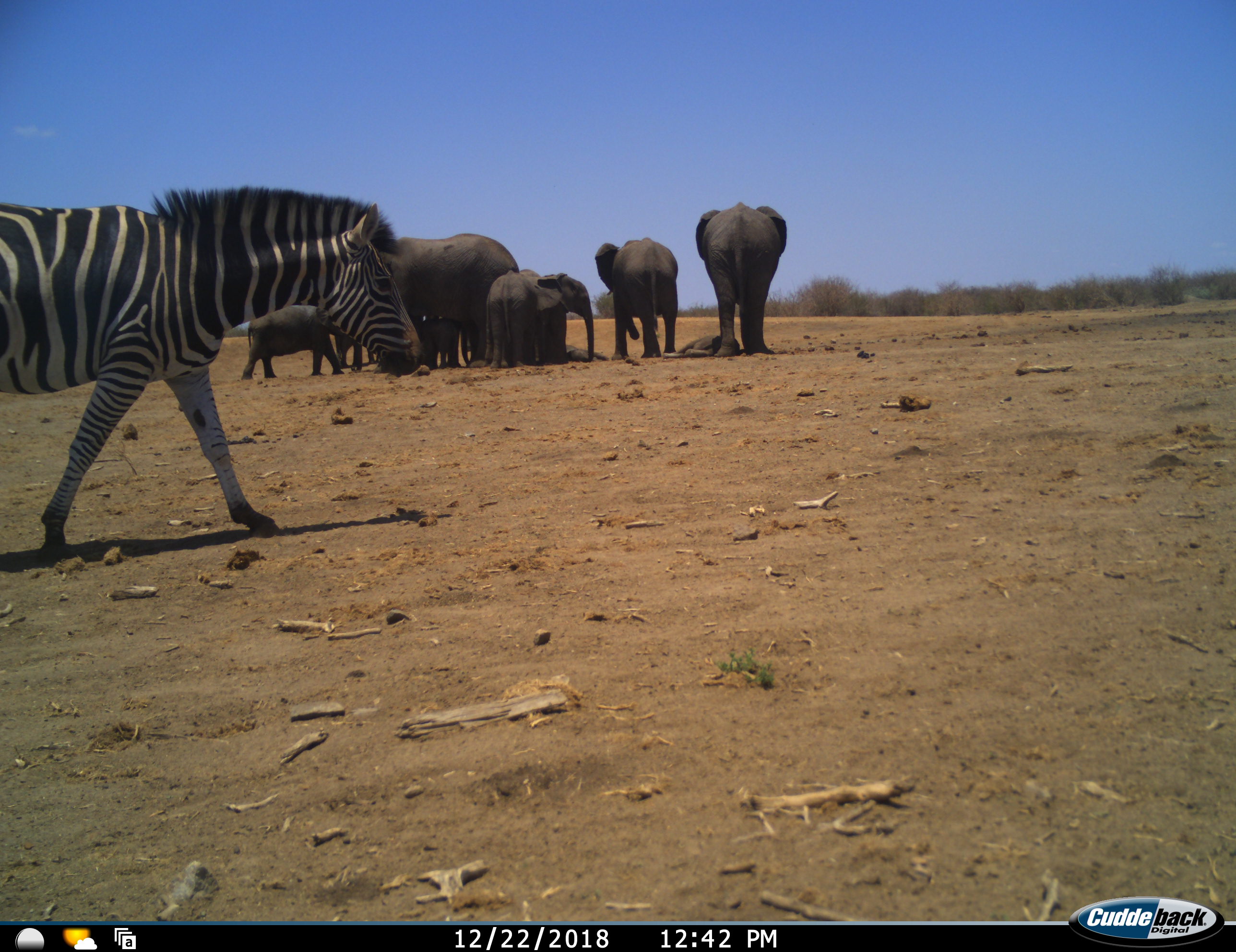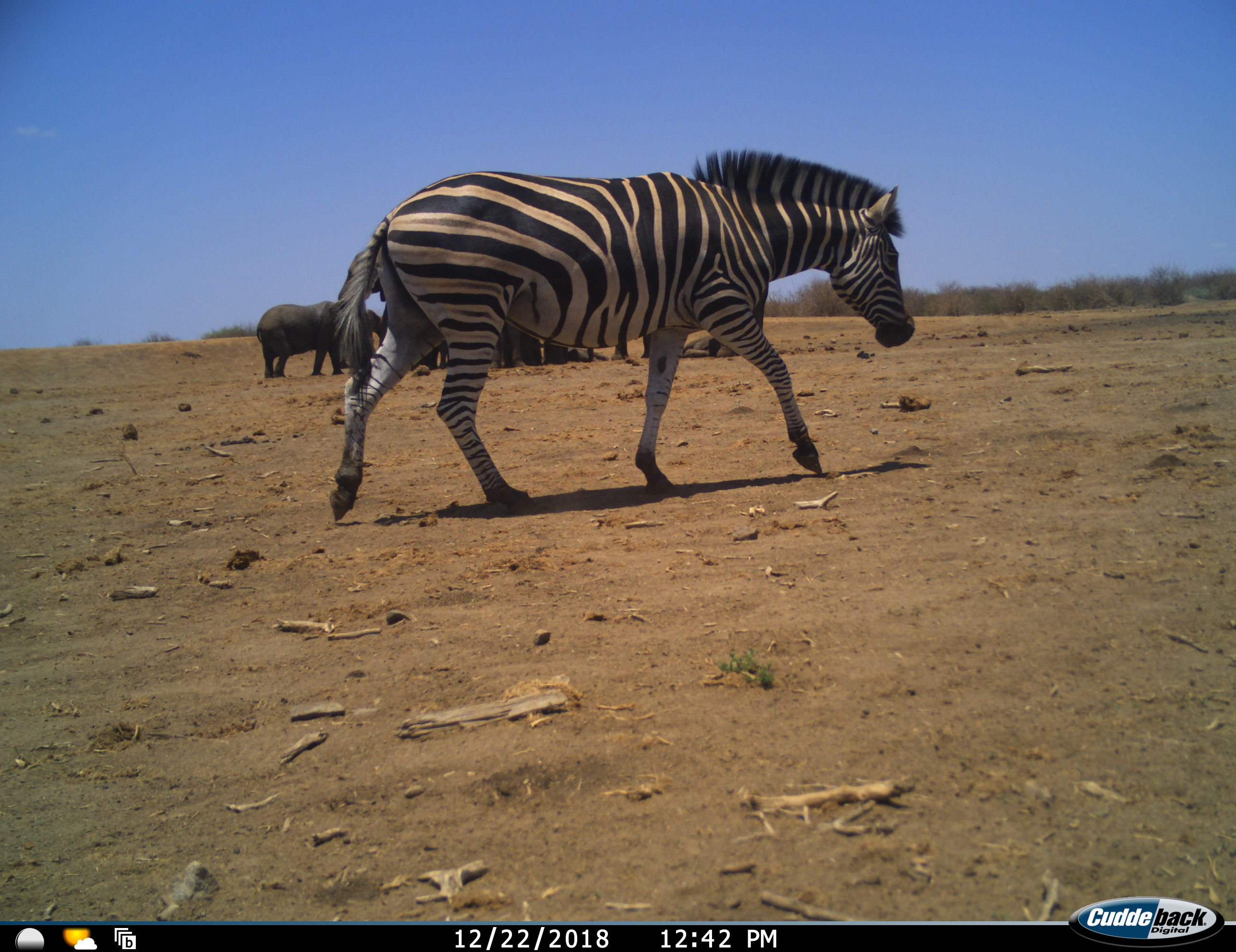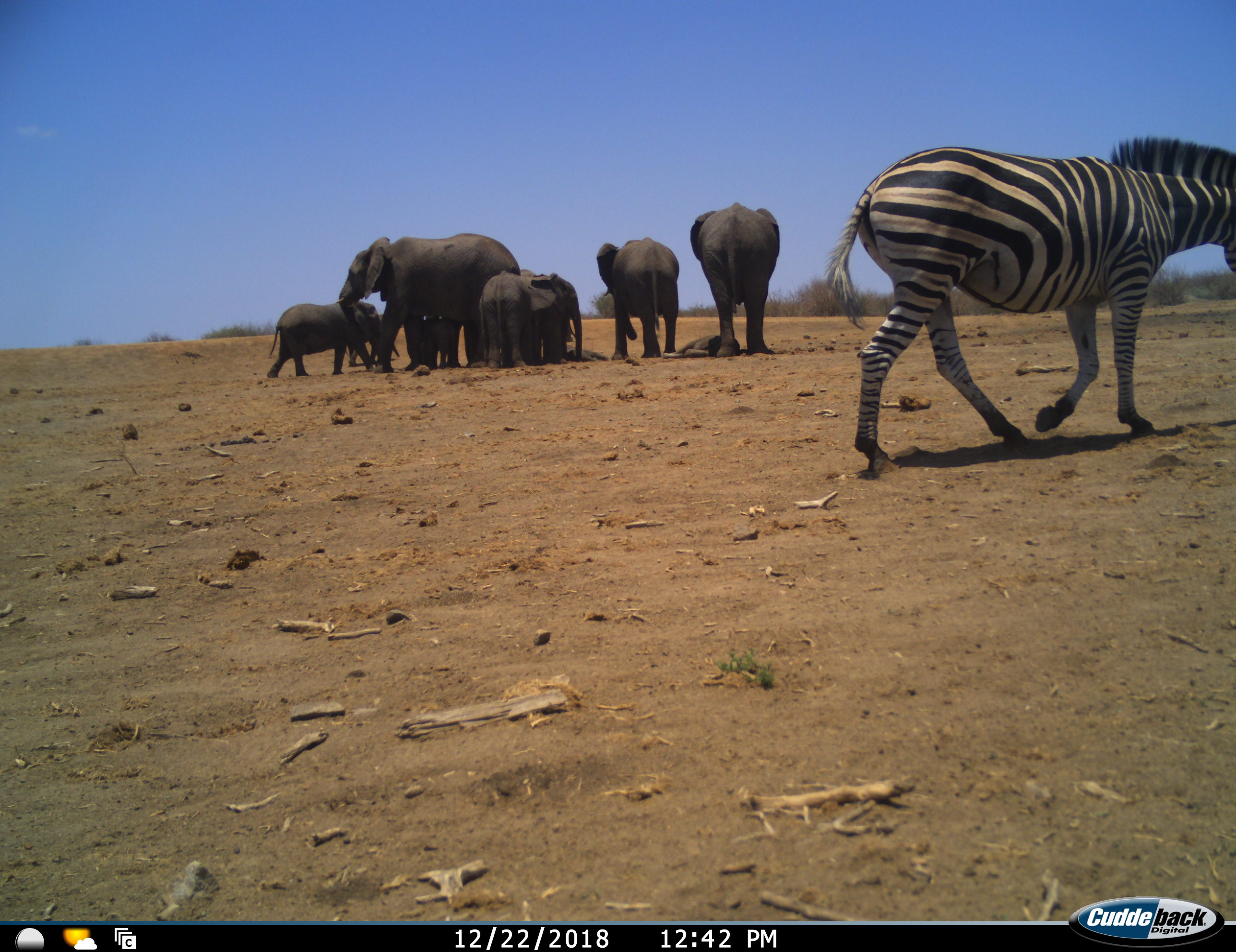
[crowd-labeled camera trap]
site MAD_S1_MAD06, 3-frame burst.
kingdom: Animalia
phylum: Chordata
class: Mammalia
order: Proboscidea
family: Elephantidae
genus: Loxodonta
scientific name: Loxodonta africana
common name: african bush elephant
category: elephant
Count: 9.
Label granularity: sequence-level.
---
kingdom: Animalia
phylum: Chordata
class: Mammalia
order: Perissodactyla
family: Equidae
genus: Equus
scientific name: Equus quagga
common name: plains zebra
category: zebraplains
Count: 1.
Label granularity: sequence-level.